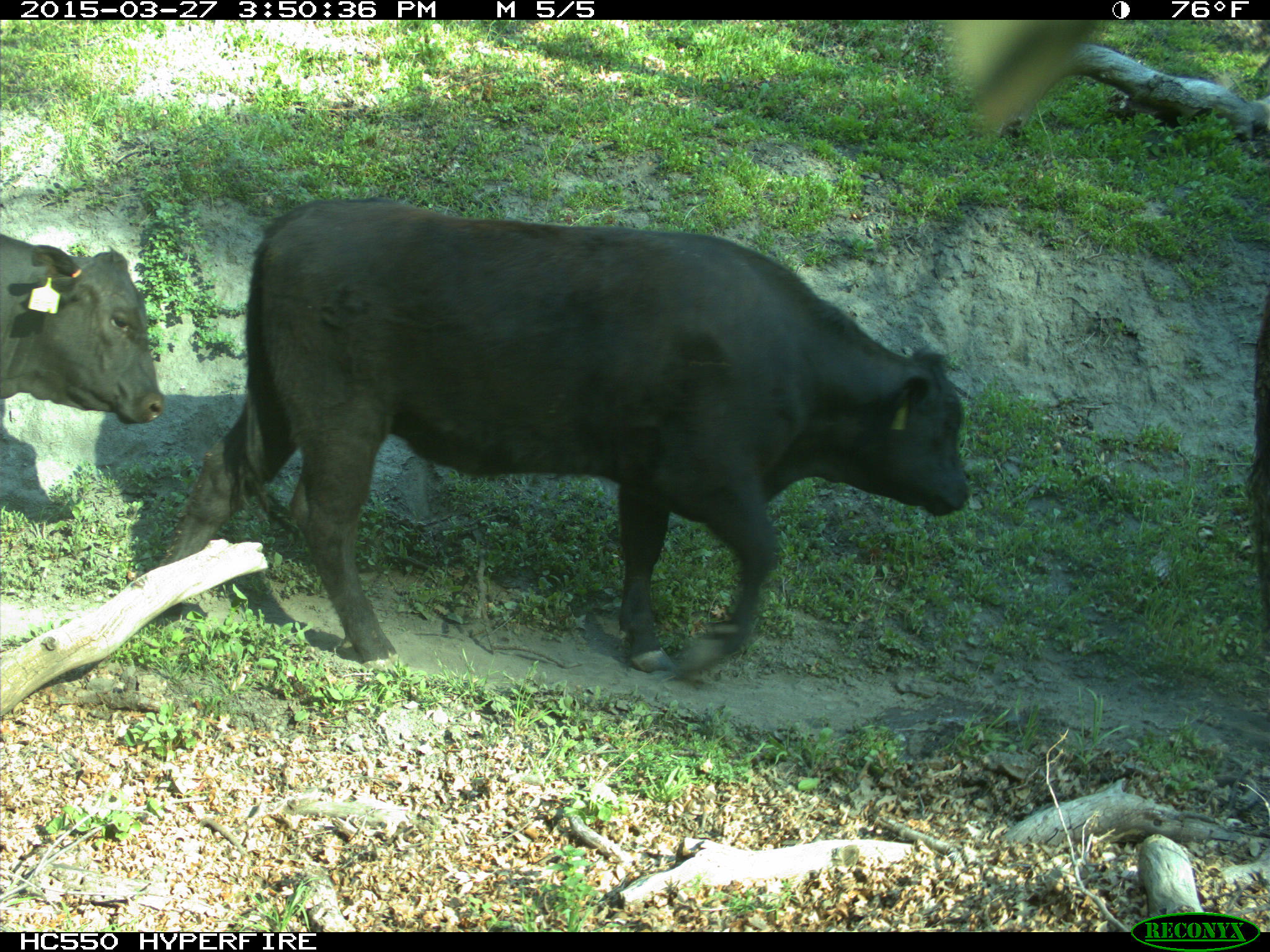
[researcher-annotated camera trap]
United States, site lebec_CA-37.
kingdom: Animalia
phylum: Chordata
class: Mammalia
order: Artiodactyla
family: Bovidae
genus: Bos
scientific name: Bos taurus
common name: domestic cow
Bos taurus (domestic cow).